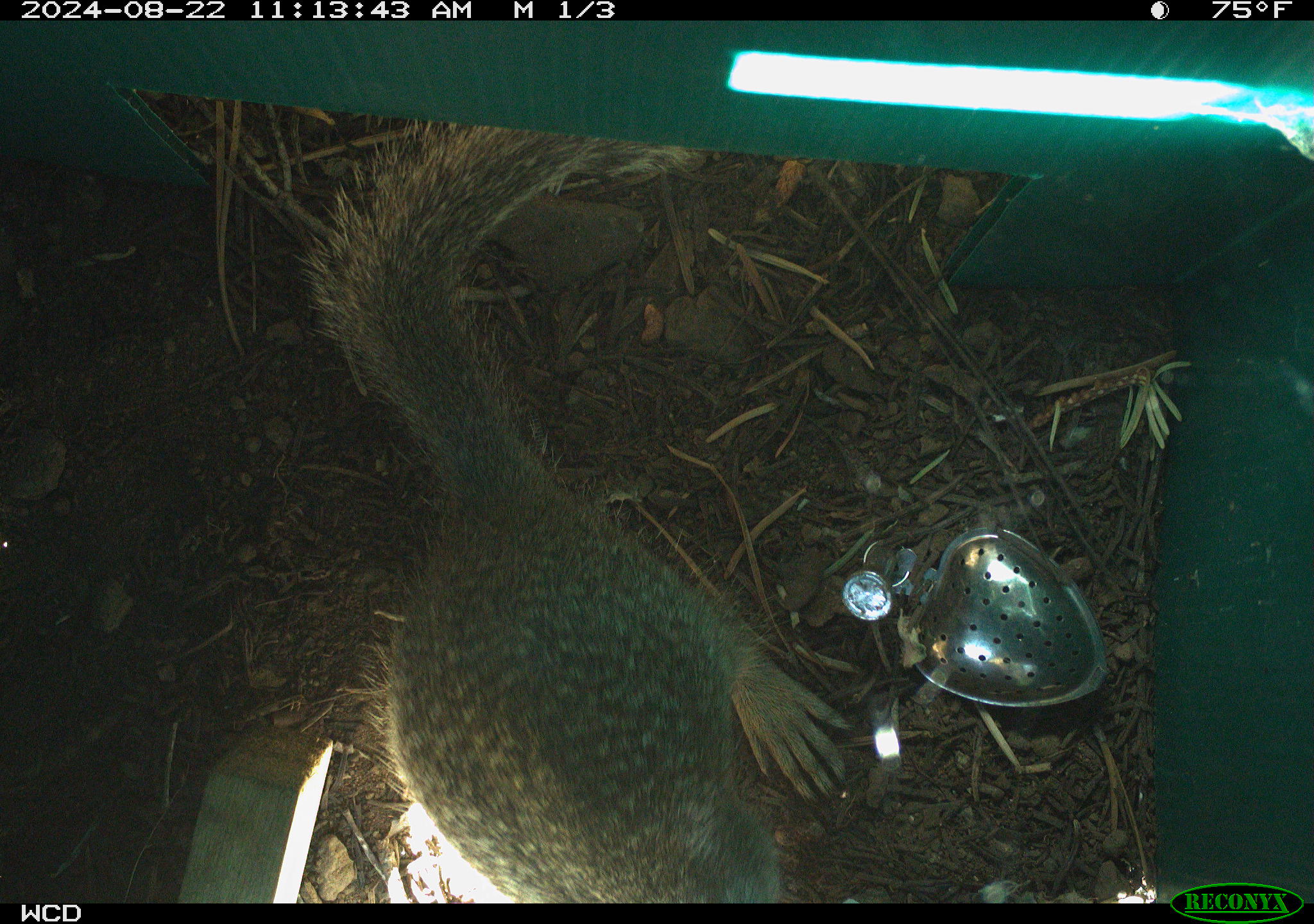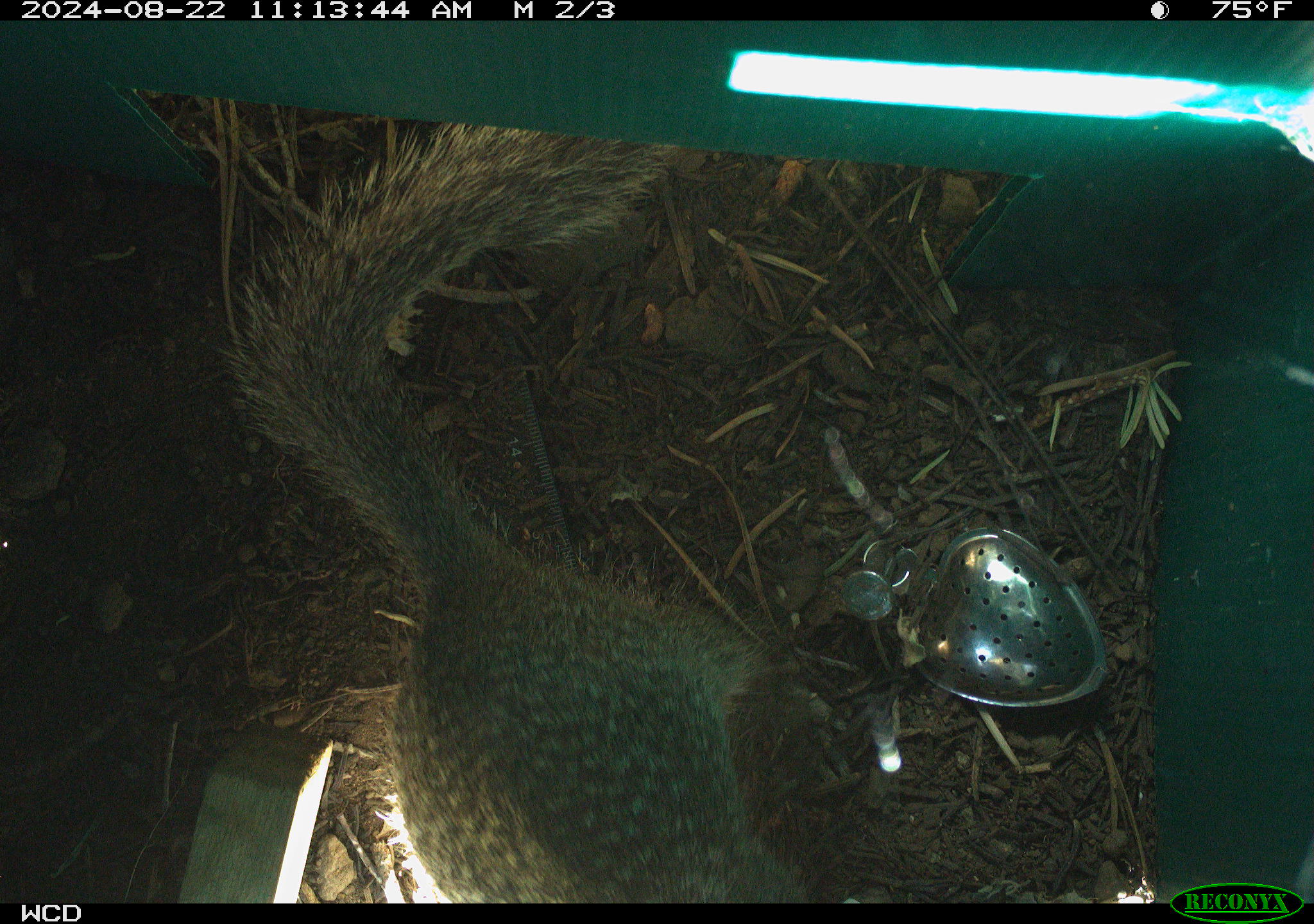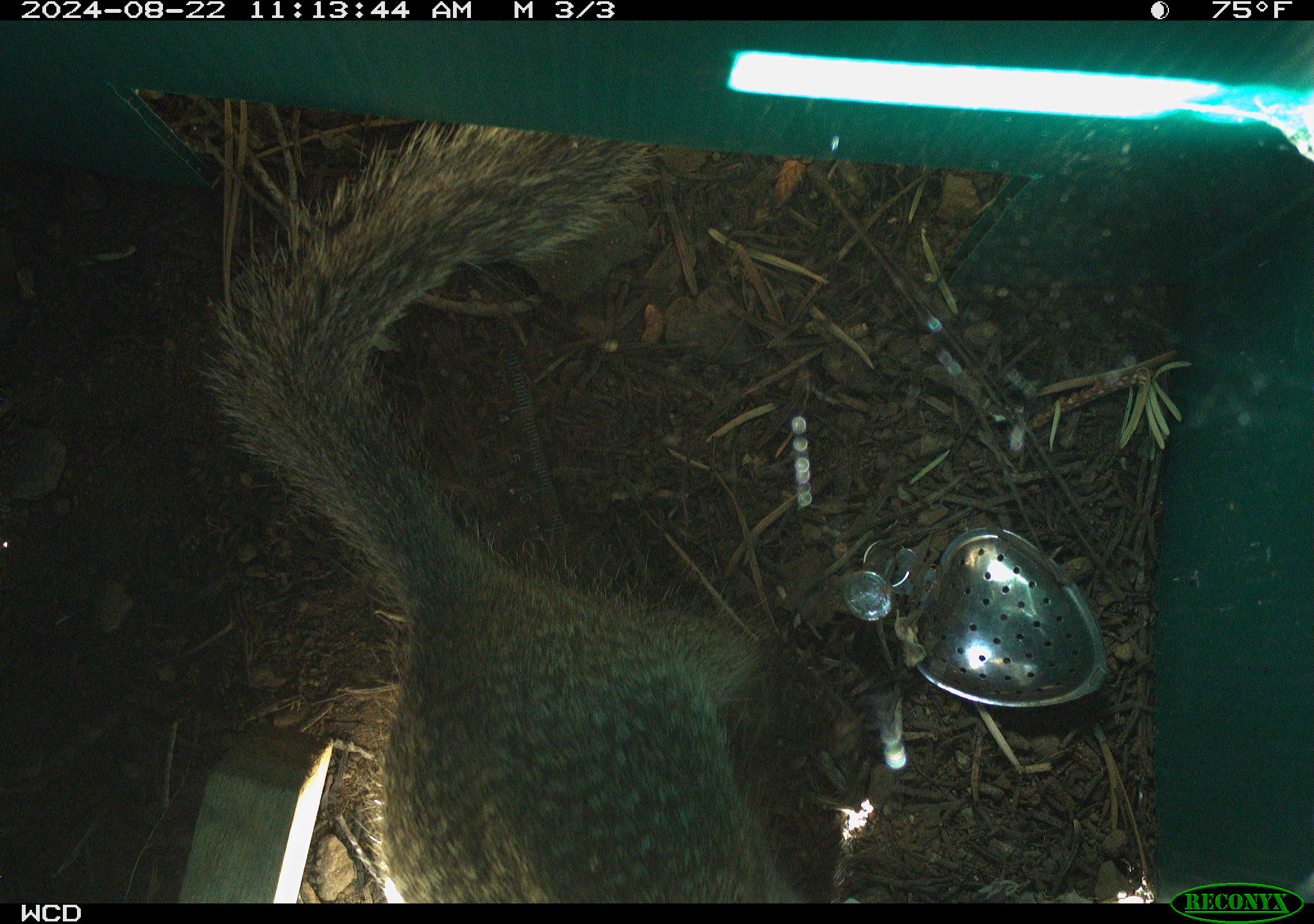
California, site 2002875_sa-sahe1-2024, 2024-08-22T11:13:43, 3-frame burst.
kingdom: Animalia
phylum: Chordata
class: Mammalia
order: Rodentia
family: Sciuridae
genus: Otospermophilus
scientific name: Otospermophilus beecheyi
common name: california ground squirrel